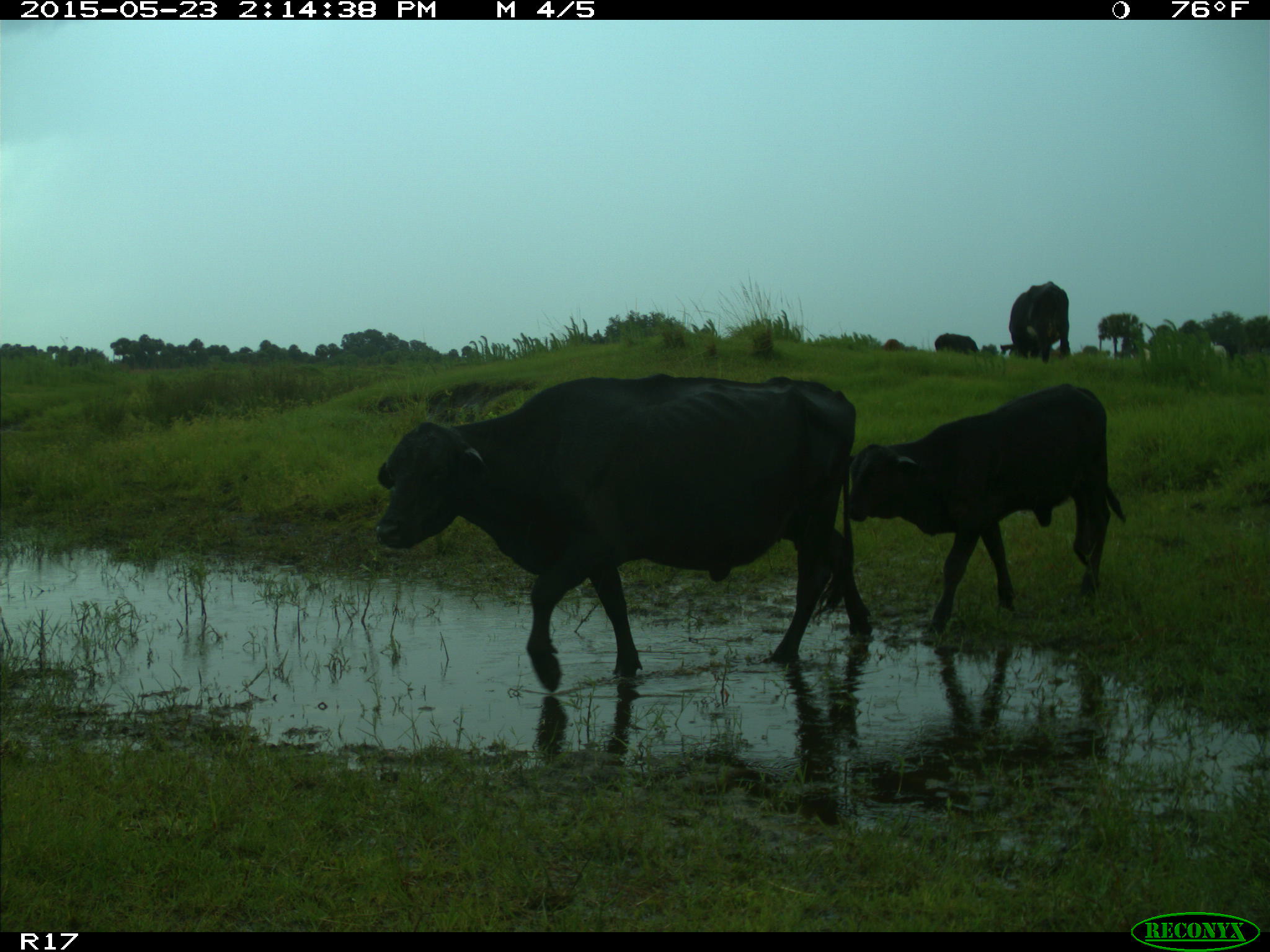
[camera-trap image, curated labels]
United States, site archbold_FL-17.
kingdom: Animalia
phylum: Chordata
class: Mammalia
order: Artiodactyla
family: Bovidae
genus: Bos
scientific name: Bos taurus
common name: domestic cow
Bos taurus (domestic cow).